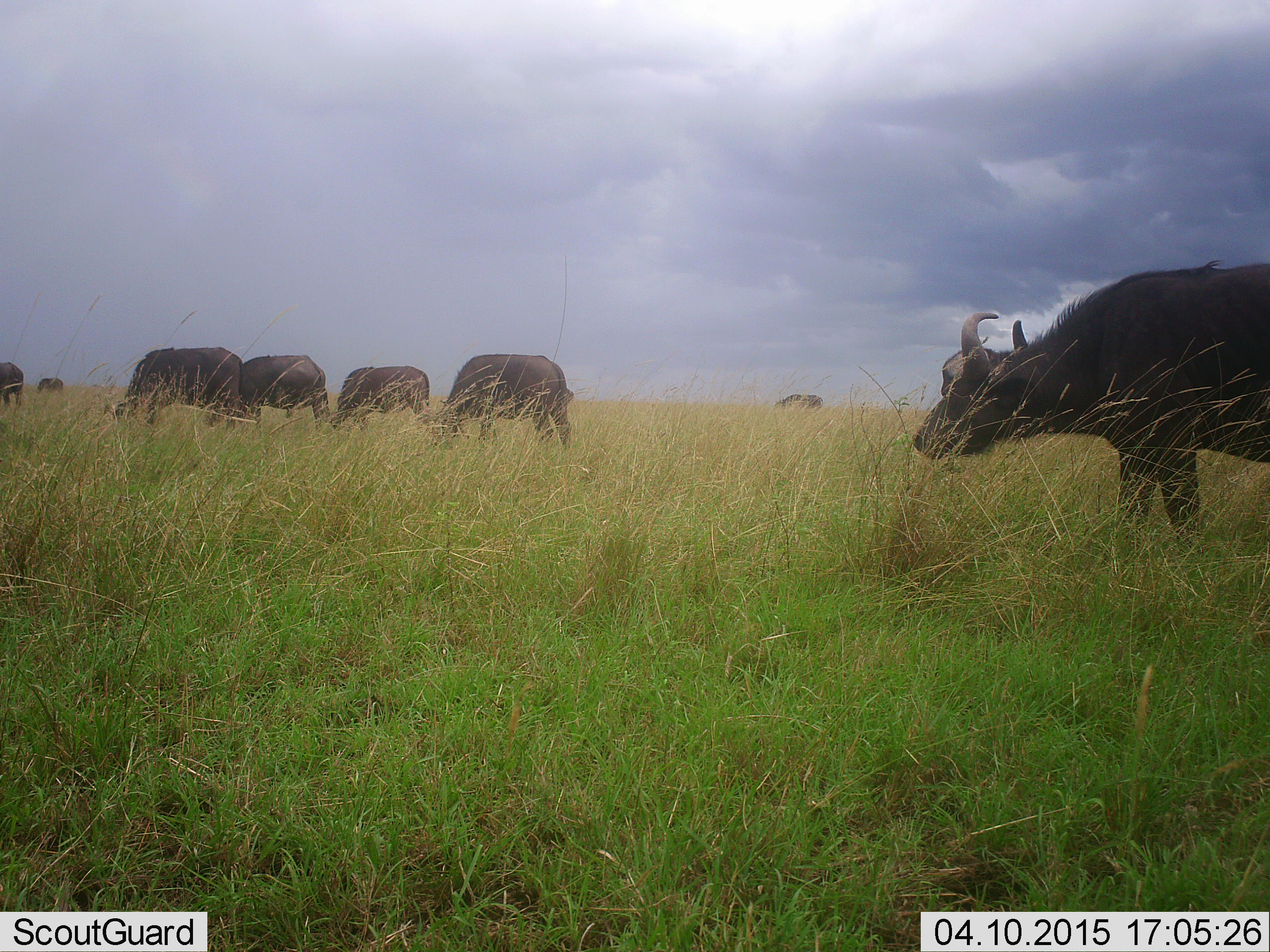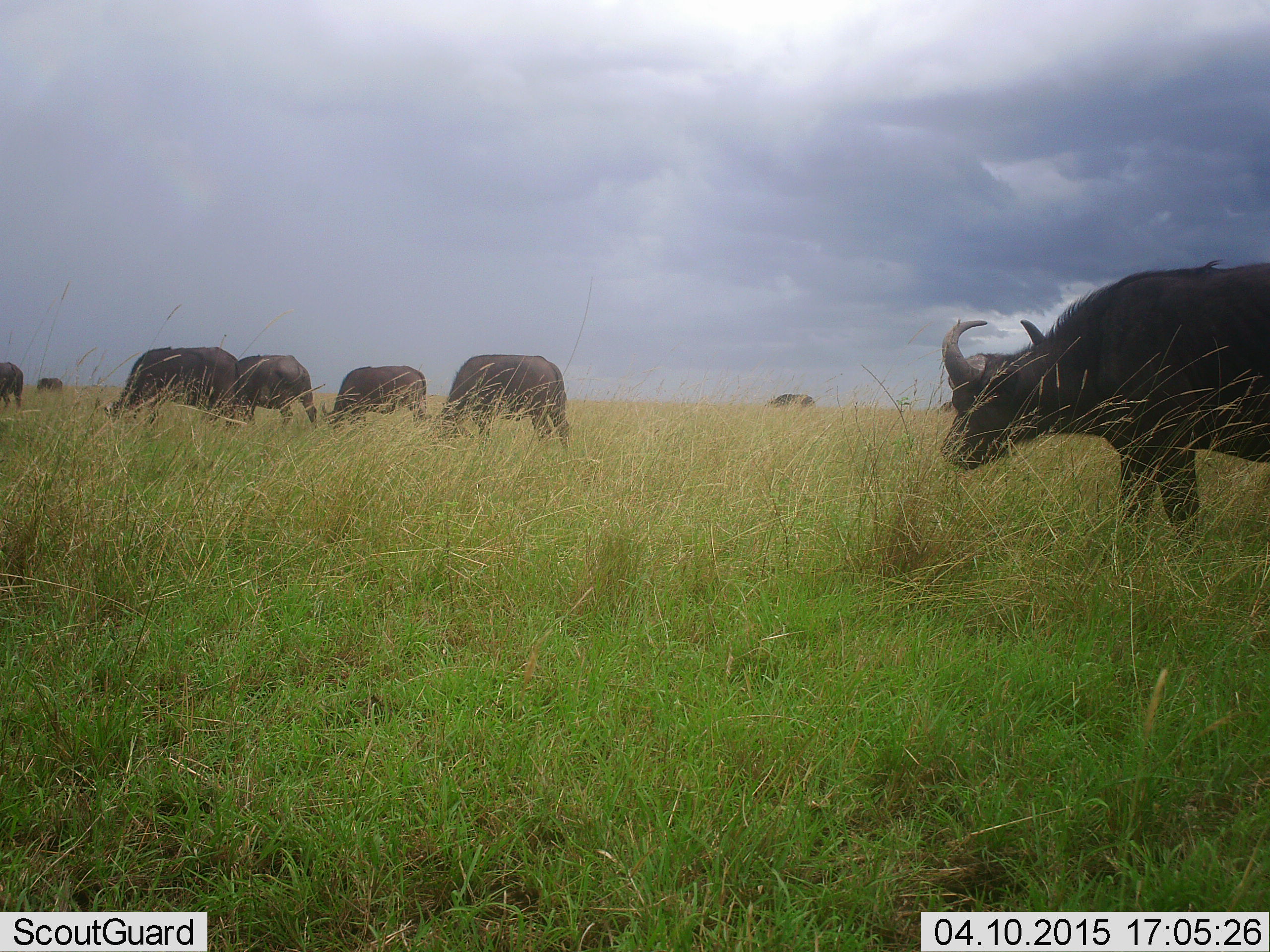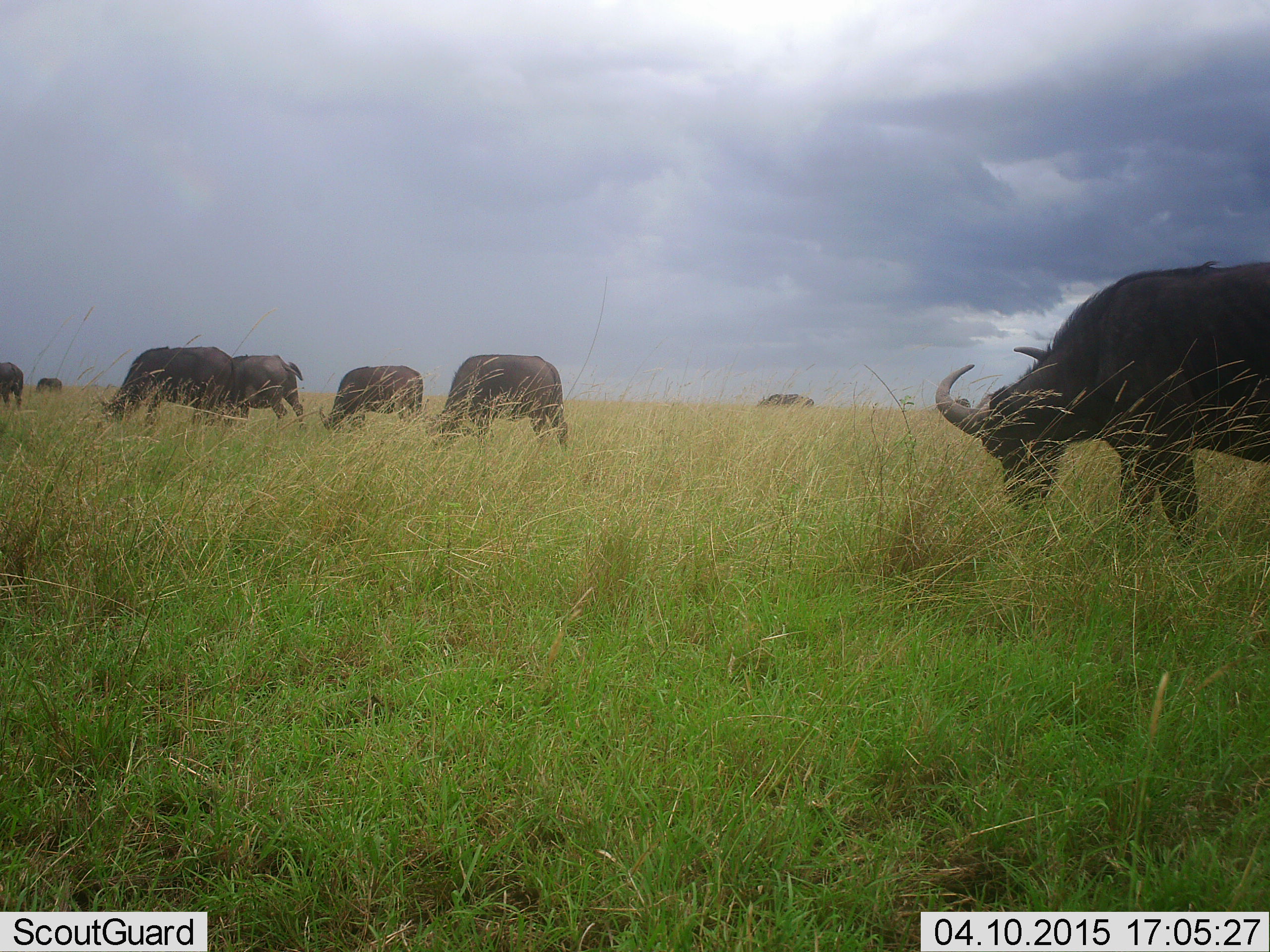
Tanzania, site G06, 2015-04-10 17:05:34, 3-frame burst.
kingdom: Animalia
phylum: Chordata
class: Mammalia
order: Artiodactyla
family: Bovidae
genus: Syncerus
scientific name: Syncerus caffer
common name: cape buffalo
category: buffalo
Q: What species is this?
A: Buffalo (cape buffalo) (Syncerus caffer).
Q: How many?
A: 8.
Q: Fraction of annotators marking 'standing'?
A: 40%.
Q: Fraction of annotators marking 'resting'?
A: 0%.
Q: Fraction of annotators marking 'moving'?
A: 20%.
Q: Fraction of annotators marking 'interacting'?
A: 0%.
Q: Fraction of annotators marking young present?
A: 0%.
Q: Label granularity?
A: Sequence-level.